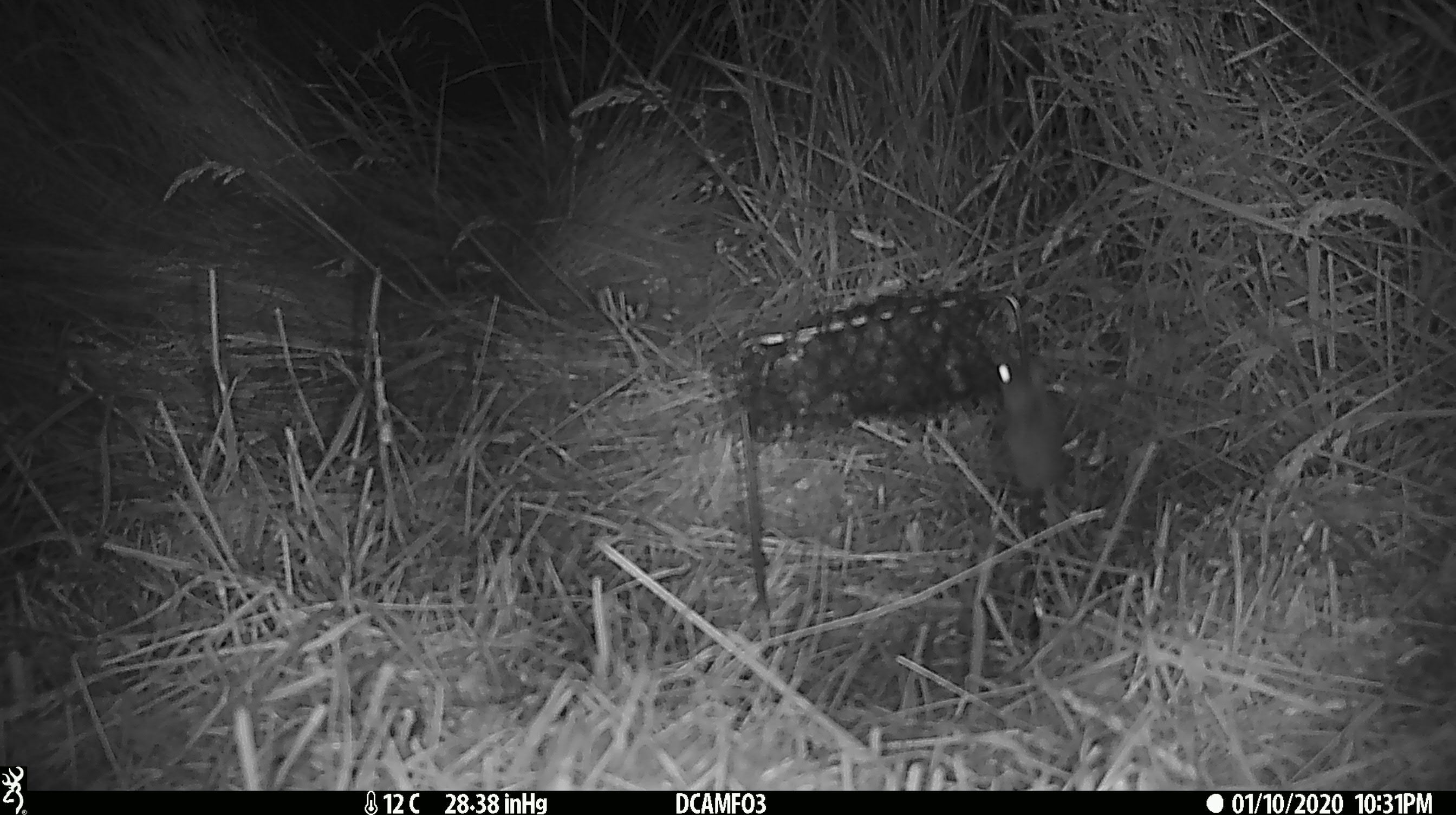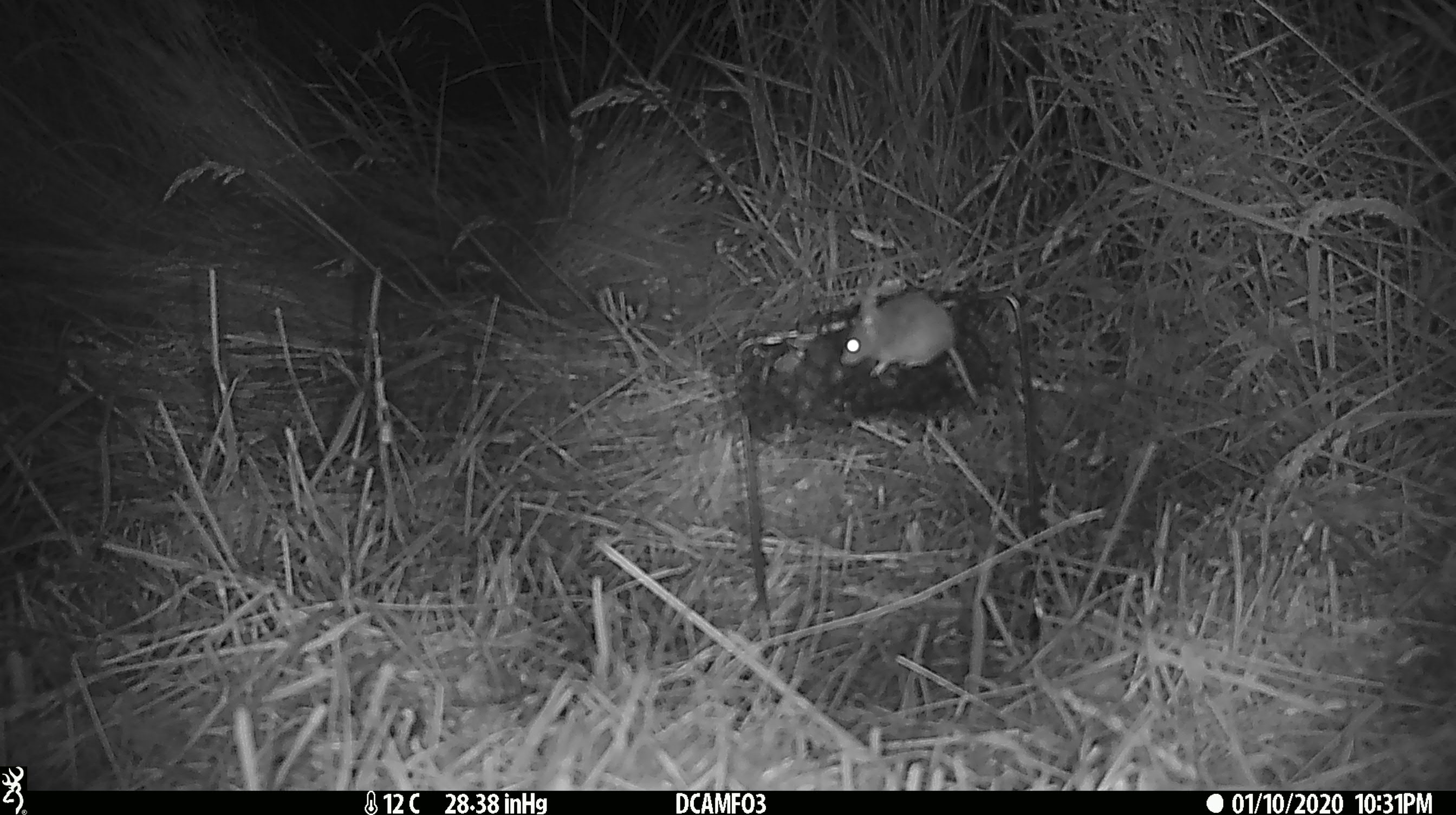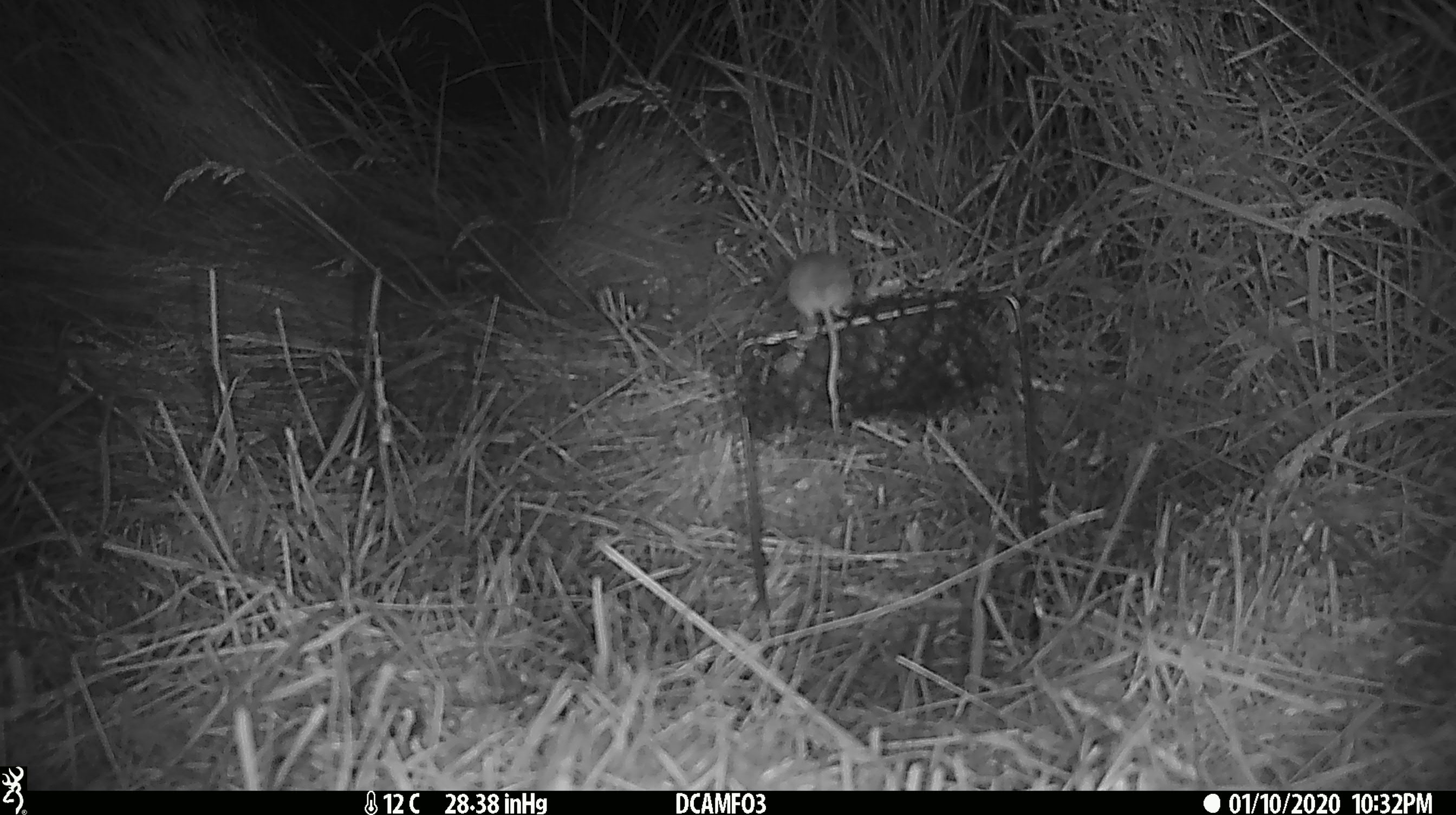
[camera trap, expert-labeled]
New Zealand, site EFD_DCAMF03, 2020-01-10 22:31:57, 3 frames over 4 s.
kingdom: Animalia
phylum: Chordata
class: Mammalia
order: Rodentia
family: Muridae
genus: Mus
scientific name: Mus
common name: mouse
Mouse (Mus).